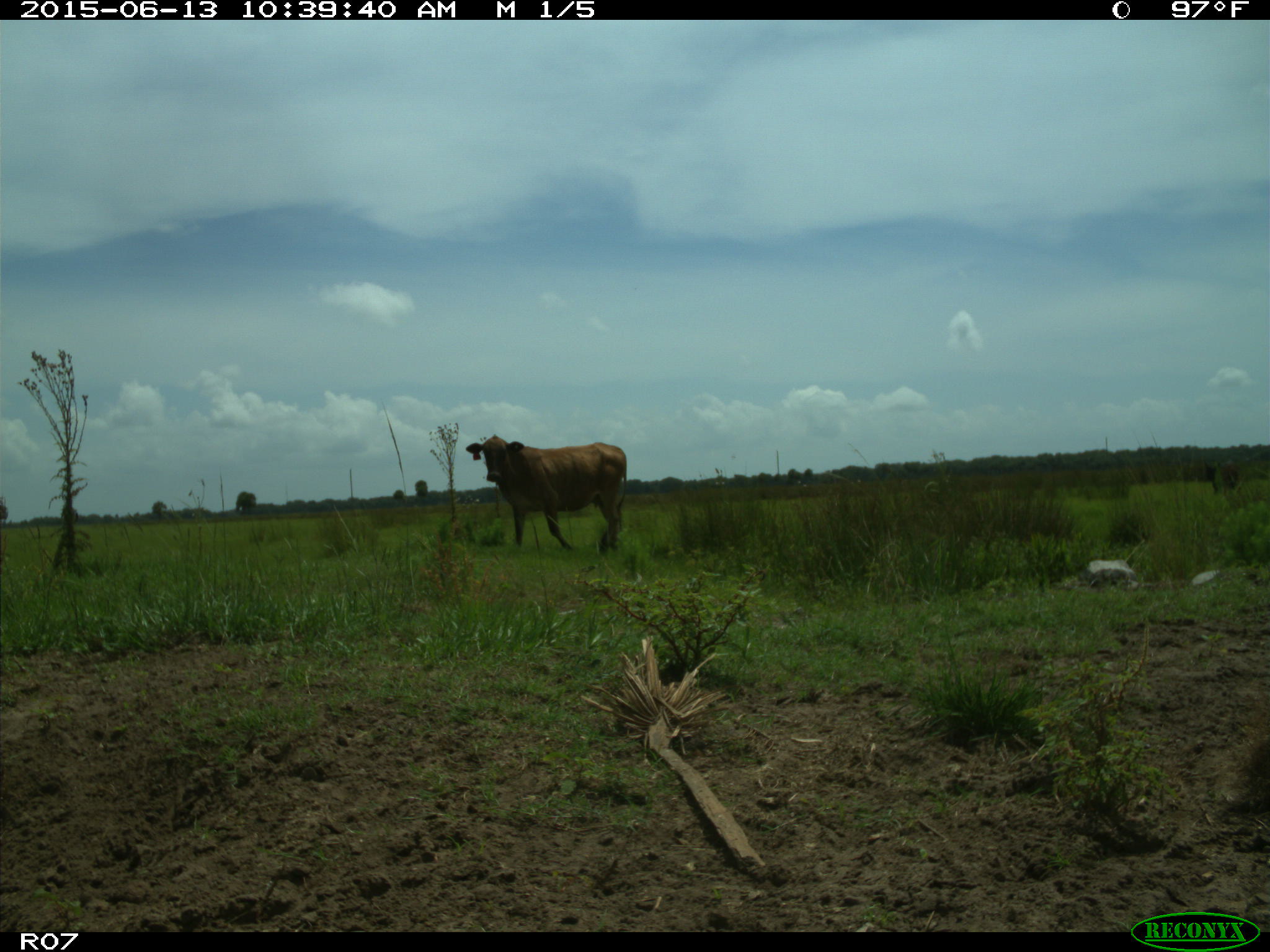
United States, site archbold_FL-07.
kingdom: Animalia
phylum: Chordata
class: Mammalia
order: Artiodactyla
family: Bovidae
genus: Bos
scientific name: Bos taurus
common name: domestic cow